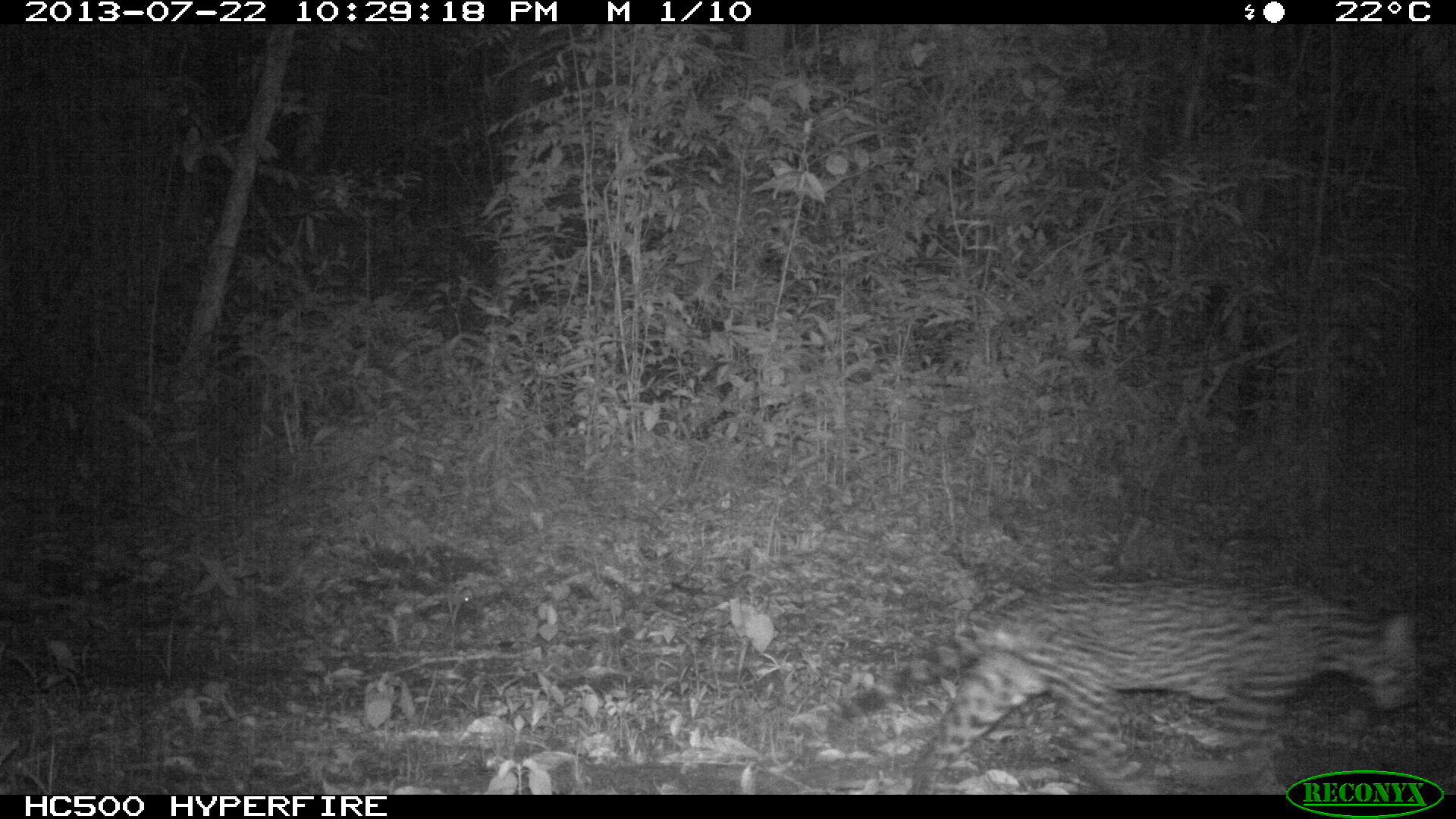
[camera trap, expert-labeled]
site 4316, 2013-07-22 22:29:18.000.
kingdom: Animalia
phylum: Chordata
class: Mammalia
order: Carnivora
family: Felidae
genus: Leopardus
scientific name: Leopardus pardalis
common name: ocelot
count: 1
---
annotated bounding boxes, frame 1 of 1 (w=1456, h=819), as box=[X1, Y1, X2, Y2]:
leopardus pardalis: box=[828, 568, 1419, 792]